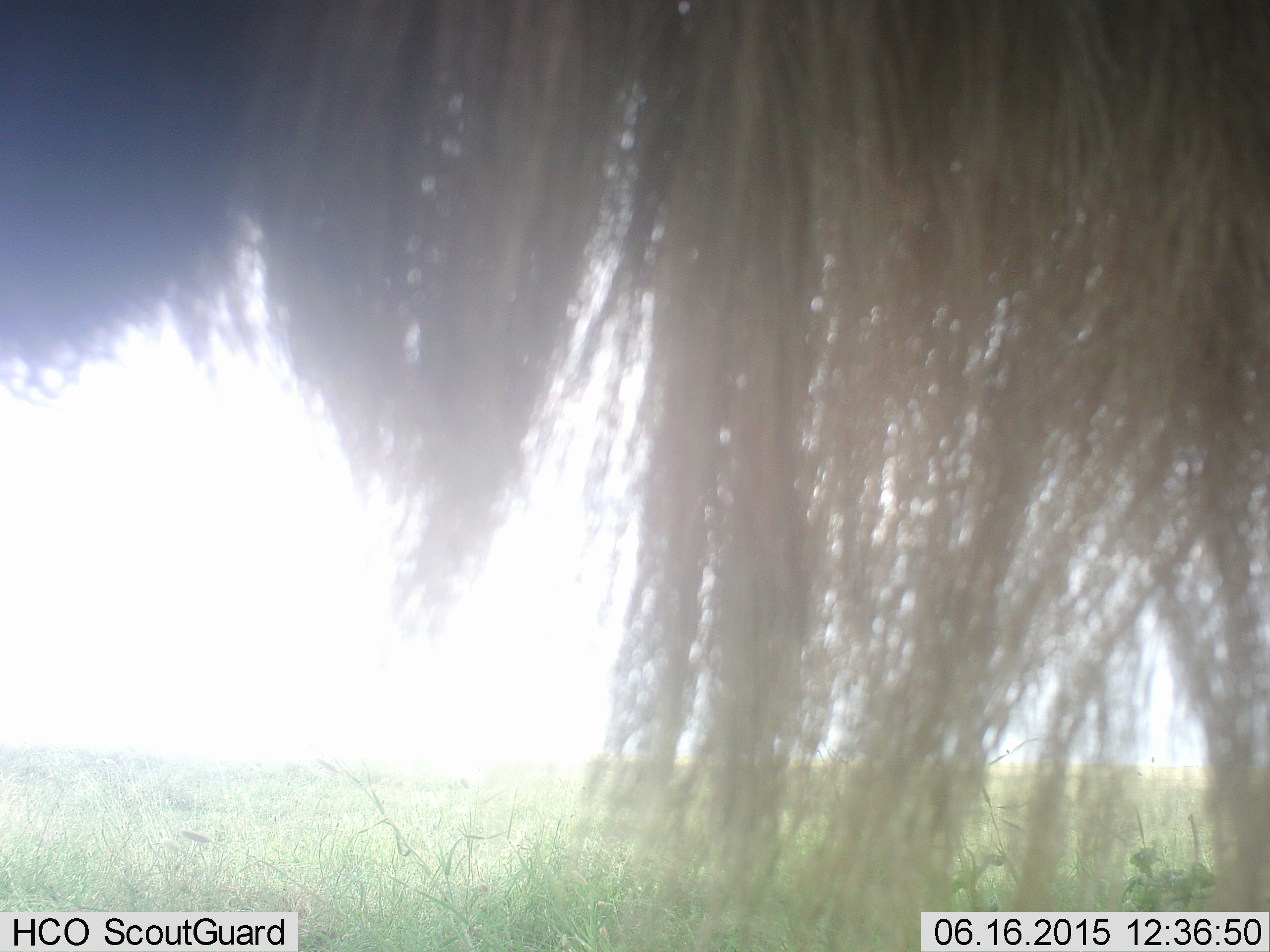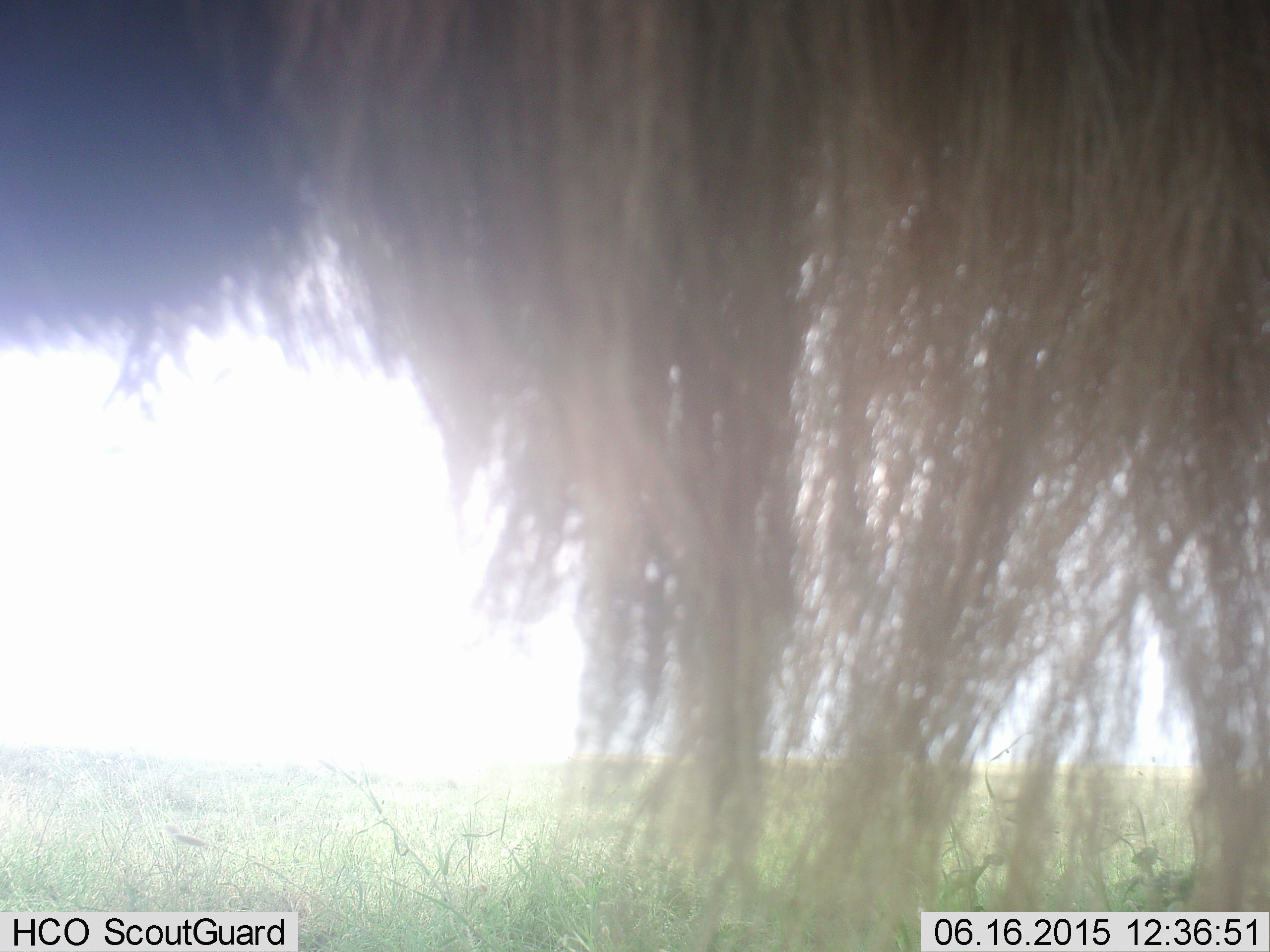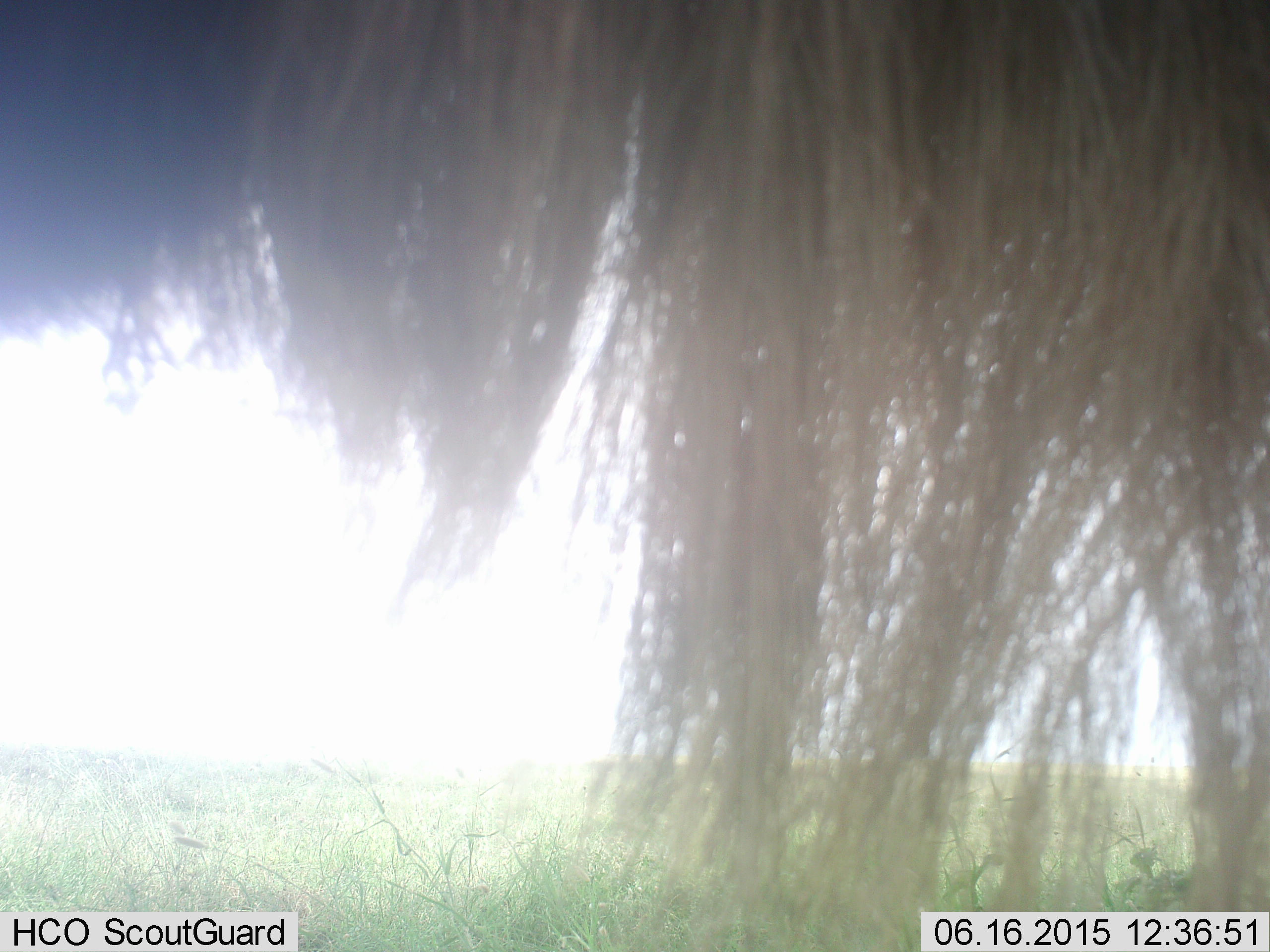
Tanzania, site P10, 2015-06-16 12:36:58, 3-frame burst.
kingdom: Animalia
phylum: Chordata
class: Mammalia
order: Artiodactyla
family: Bovidae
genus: Connochaetes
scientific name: Connochaetes taurinus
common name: blue wildebeest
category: wildebeest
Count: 1.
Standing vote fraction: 90%.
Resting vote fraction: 0%.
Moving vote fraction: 0%.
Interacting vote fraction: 10%.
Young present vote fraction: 0%.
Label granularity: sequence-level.